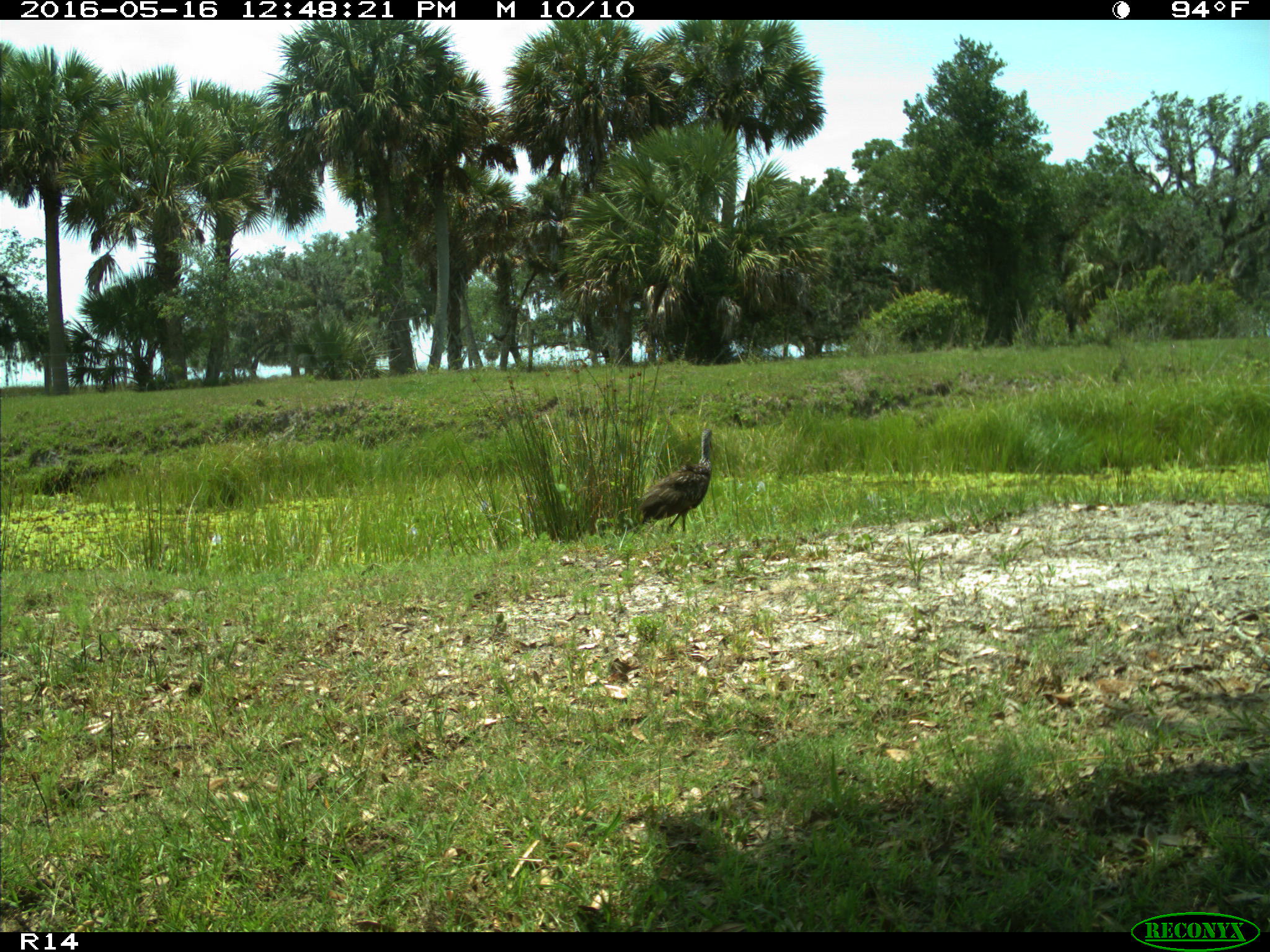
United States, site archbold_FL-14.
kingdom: Animalia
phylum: Chordata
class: Aves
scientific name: Aves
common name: birds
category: unidentified bird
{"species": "unidentified bird (birds) (Aves)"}